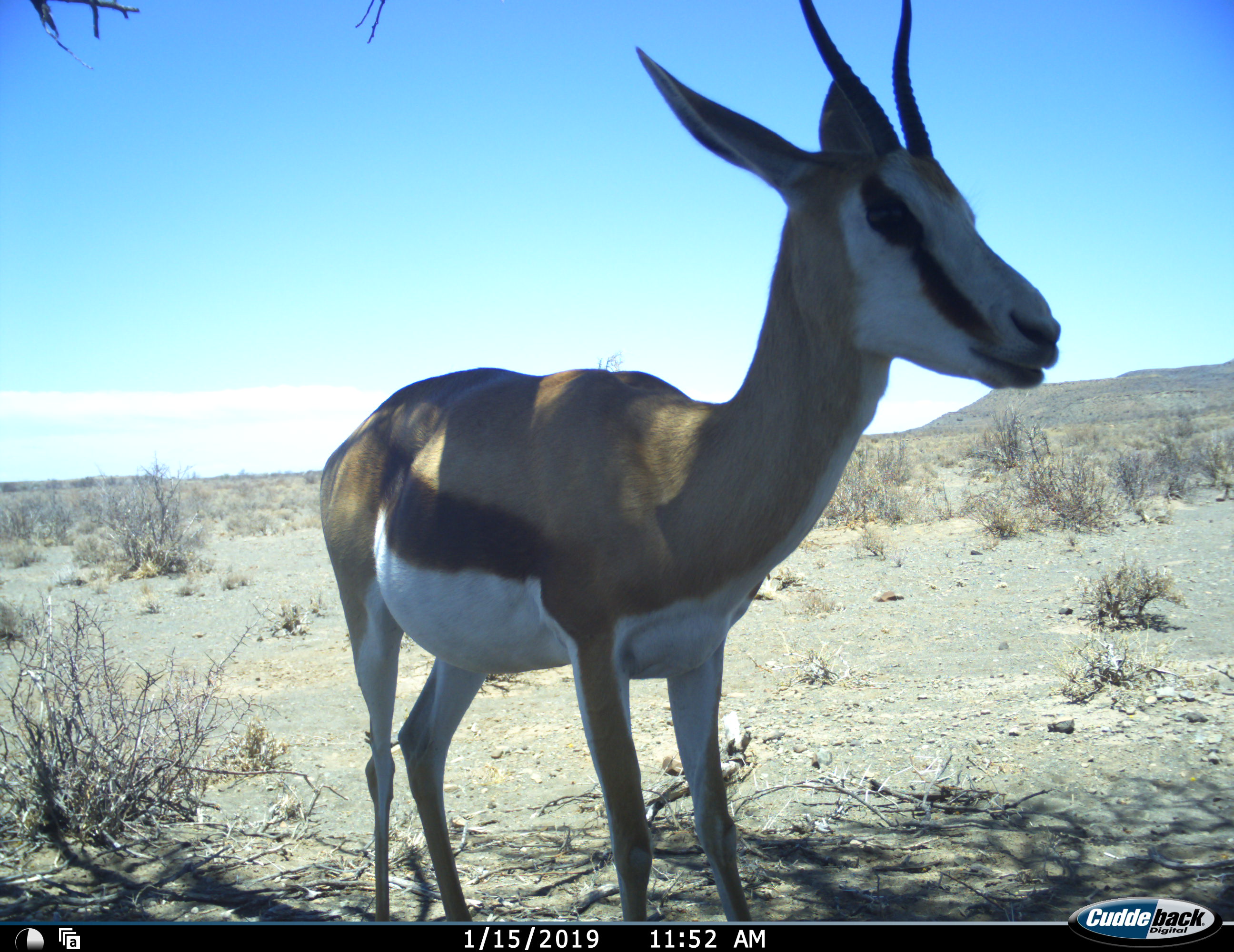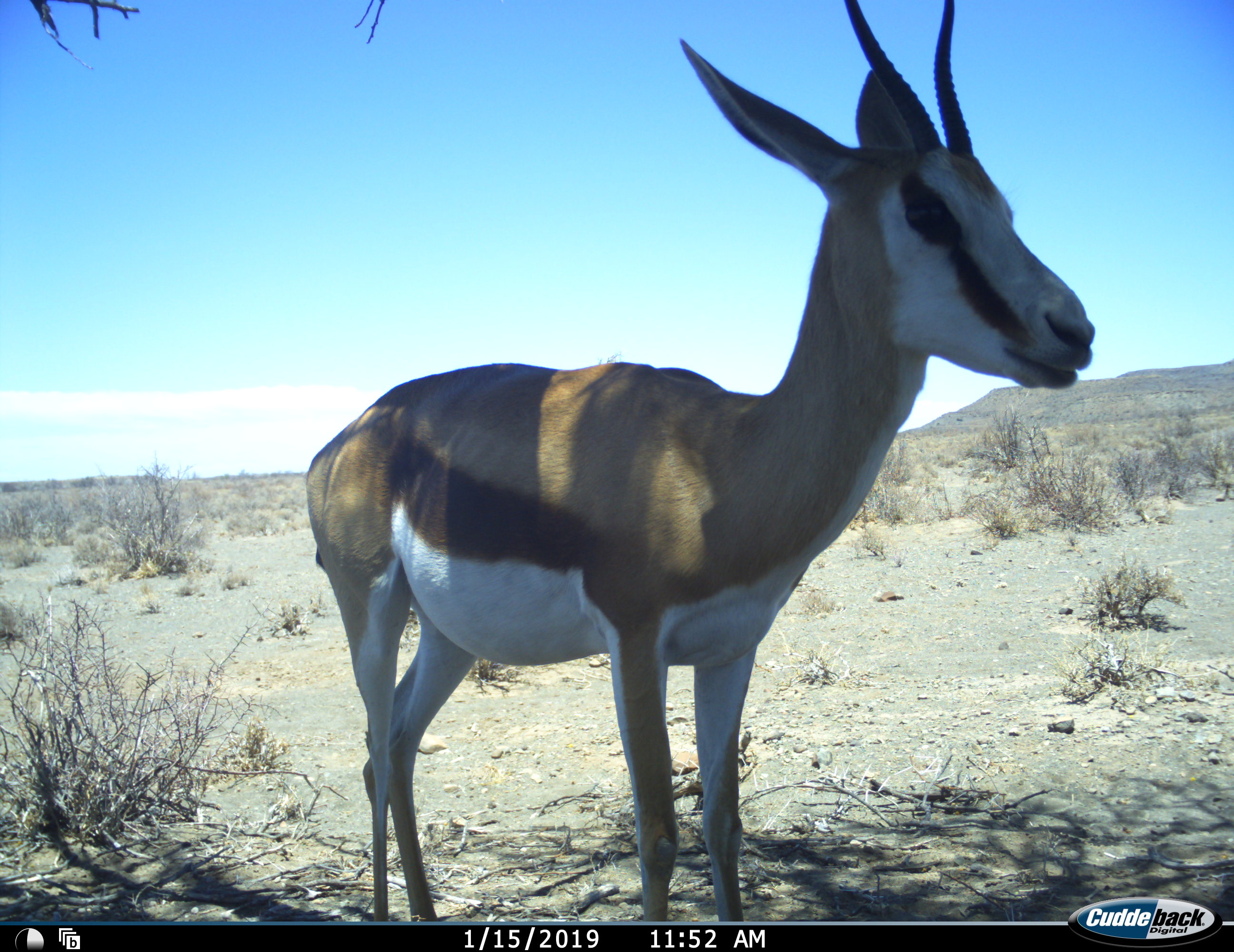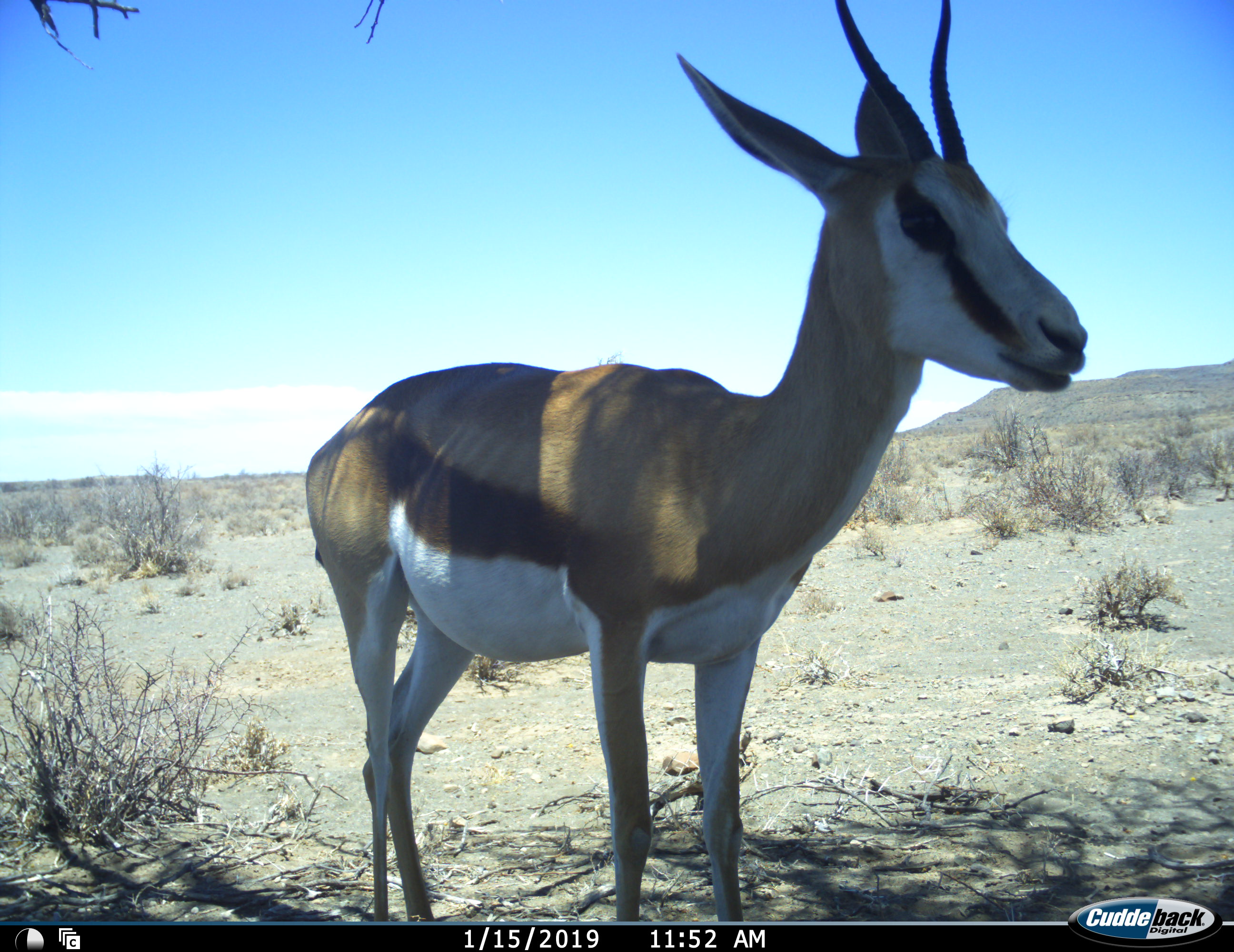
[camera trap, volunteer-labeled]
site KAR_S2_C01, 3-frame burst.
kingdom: Animalia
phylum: Chordata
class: Mammalia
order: Artiodactyla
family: Bovidae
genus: Antidorcas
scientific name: Antidorcas marsupialis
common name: springbok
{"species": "springbok (Antidorcas marsupialis)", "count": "1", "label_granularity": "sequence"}